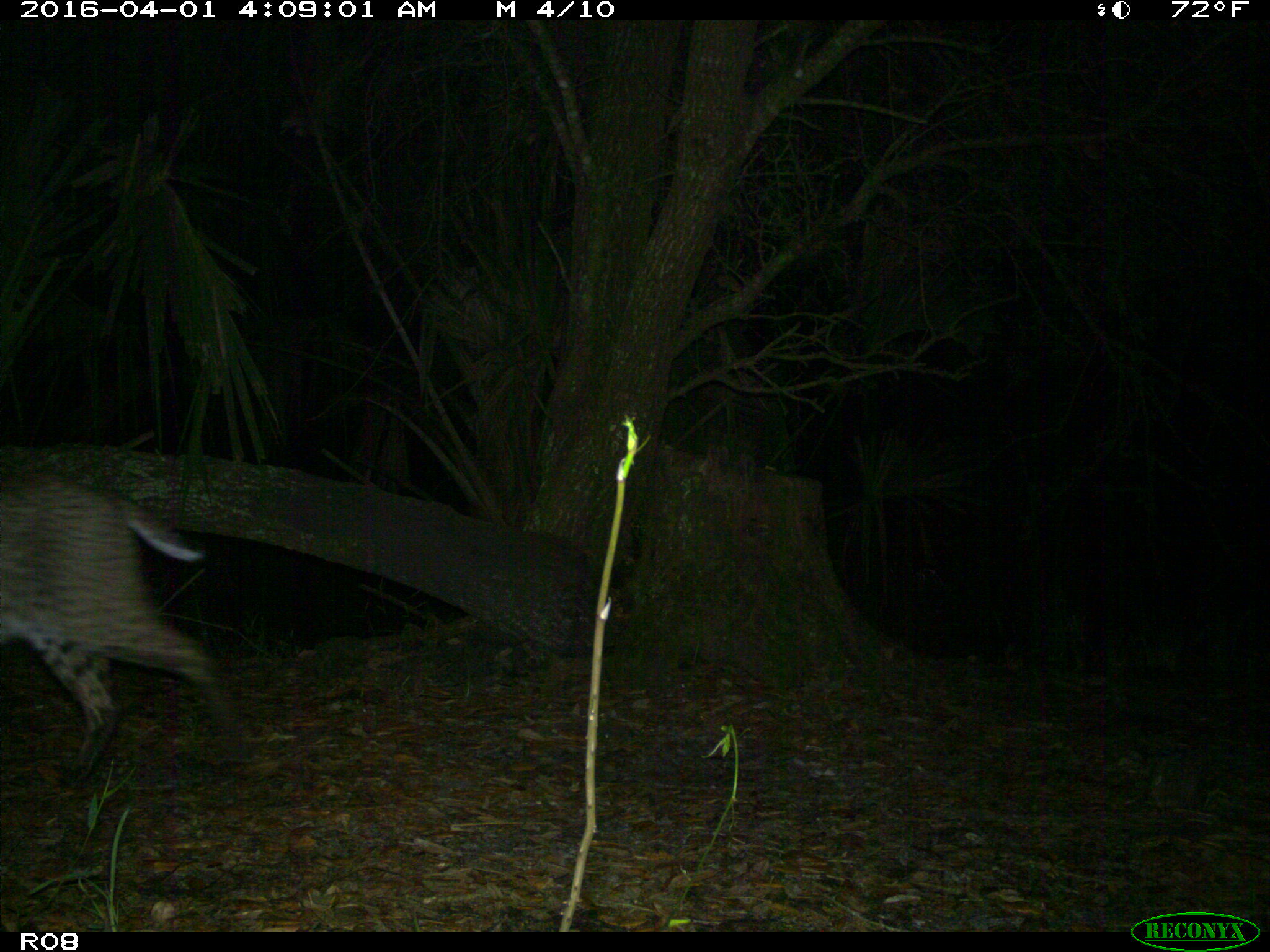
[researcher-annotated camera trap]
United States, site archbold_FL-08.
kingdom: Animalia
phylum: Chordata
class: Mammalia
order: Carnivora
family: Felidae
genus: Lynx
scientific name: Lynx rufus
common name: bobcat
Lynx rufus (bobcat).